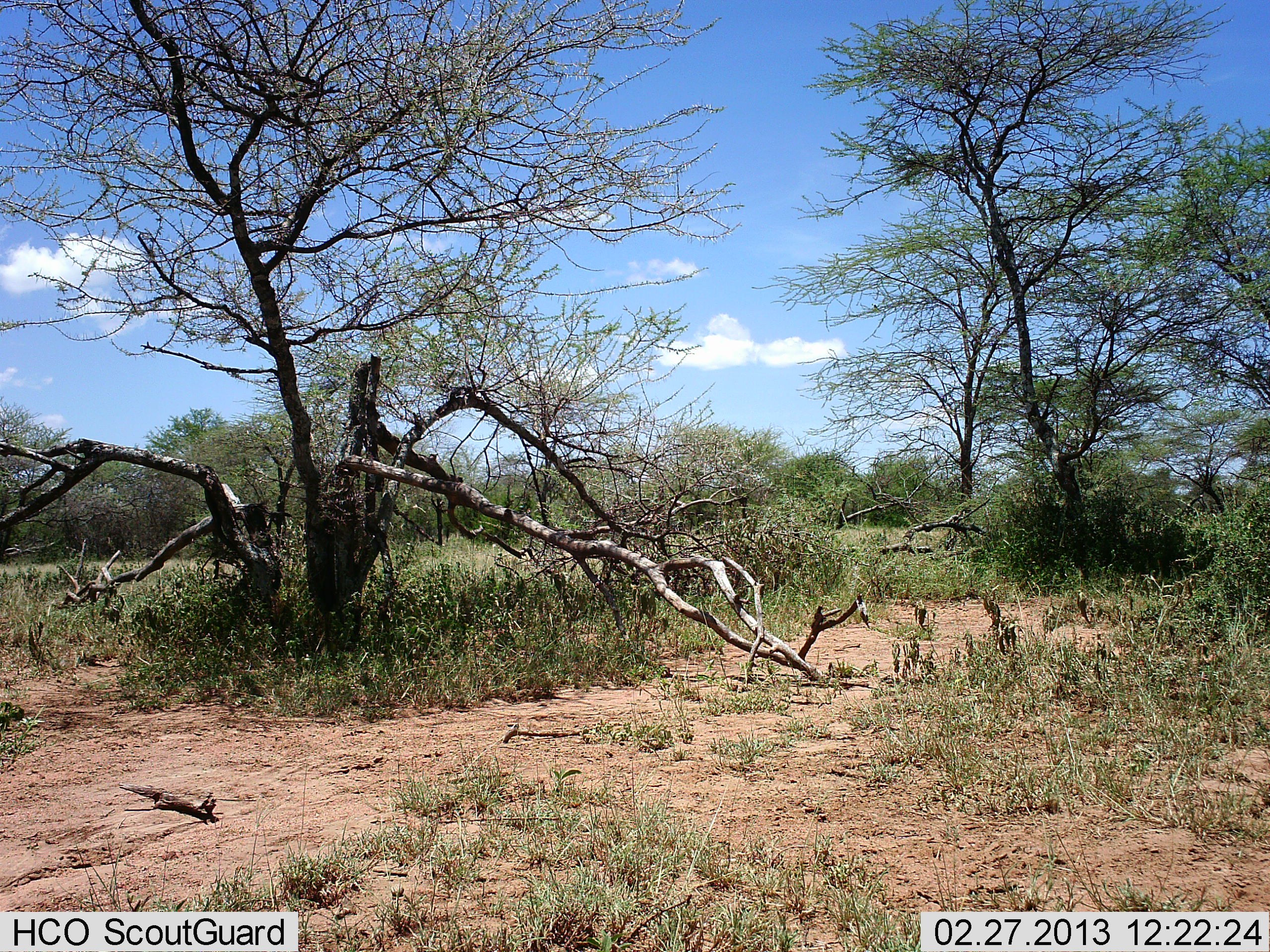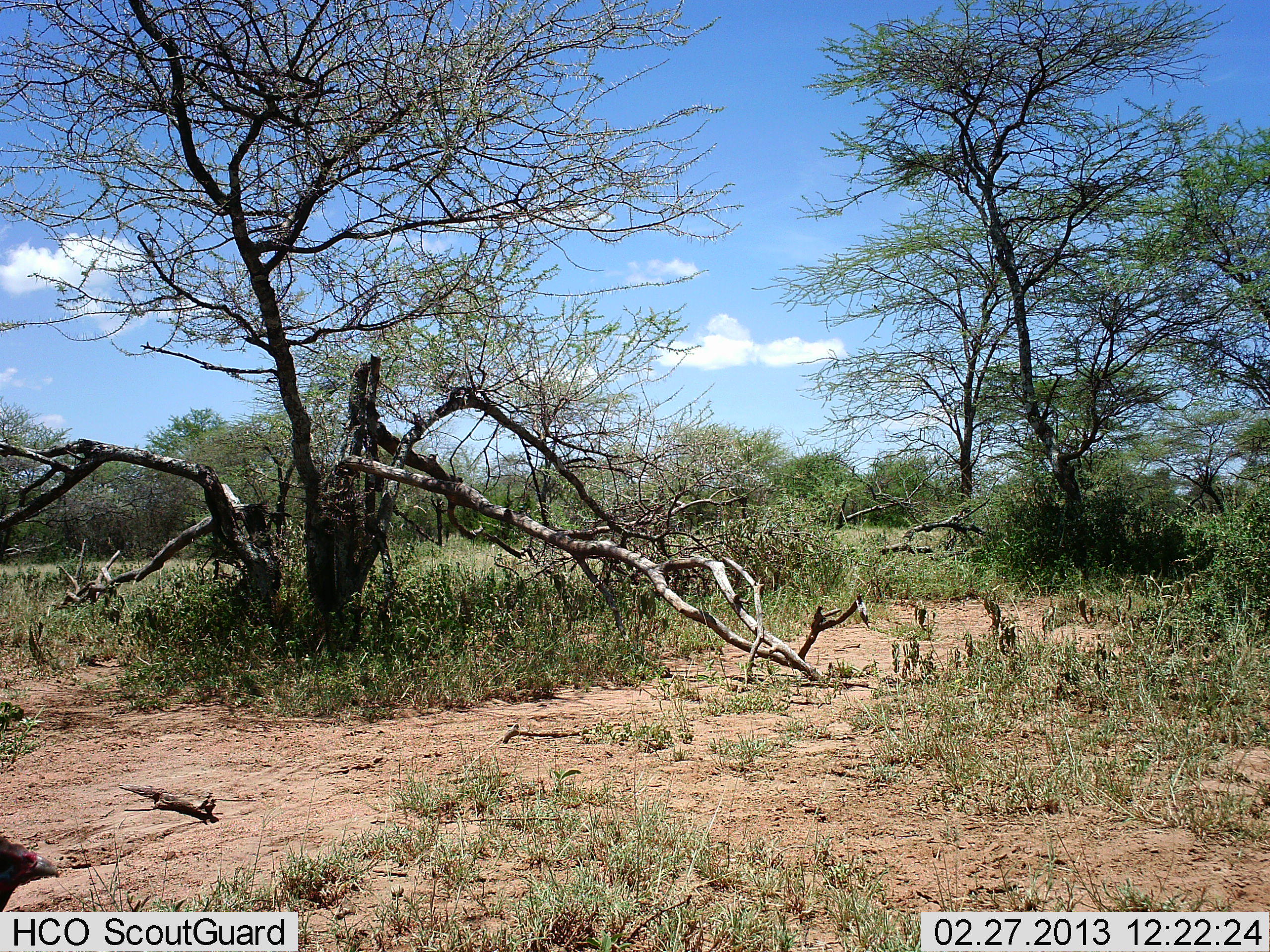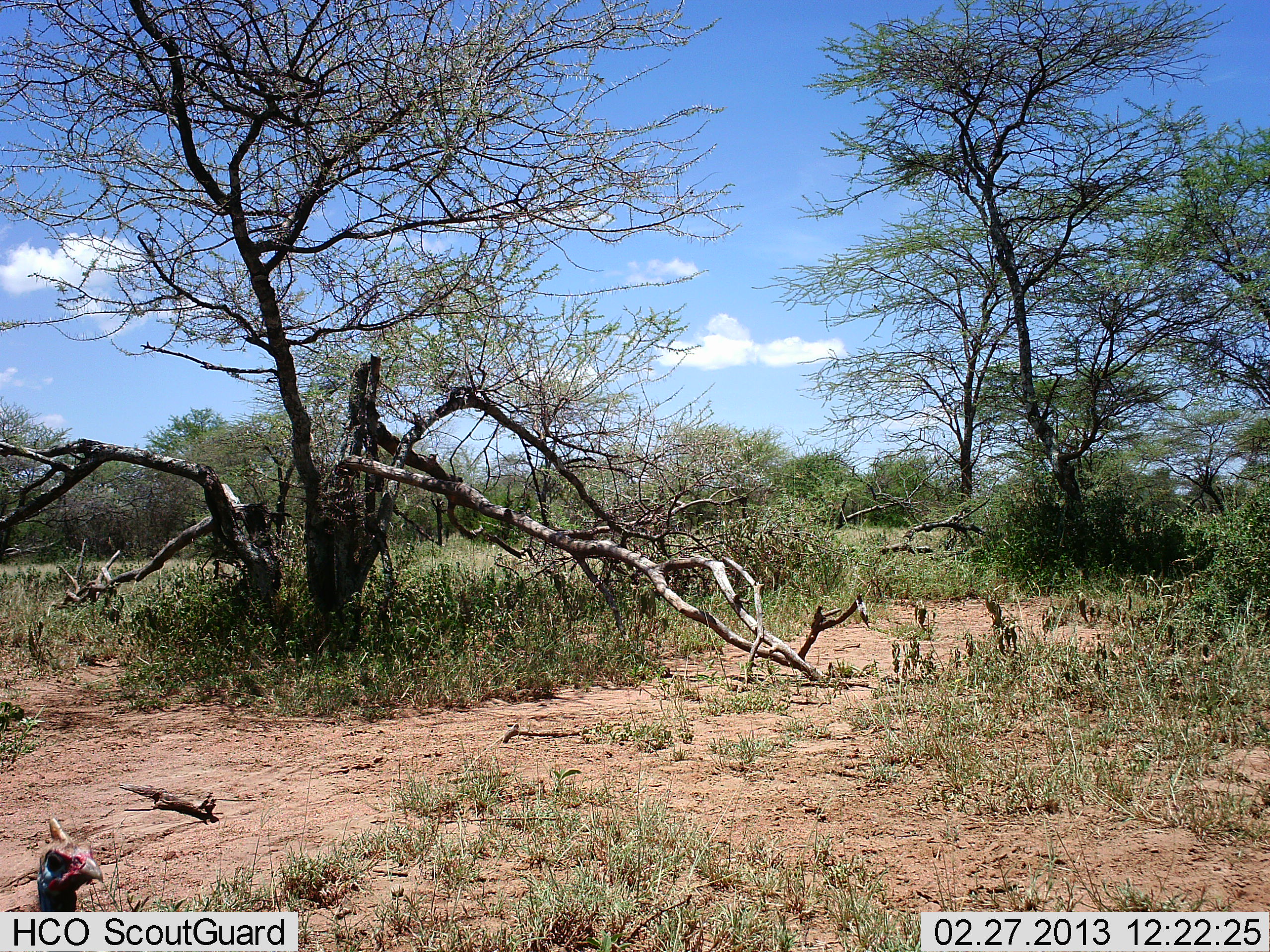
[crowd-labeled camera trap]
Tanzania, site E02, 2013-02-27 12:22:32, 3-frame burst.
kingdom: Animalia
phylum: Chordata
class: Aves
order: Galliformes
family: Numididae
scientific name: Numididae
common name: guinea fowl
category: guineafowl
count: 1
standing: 16%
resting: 0%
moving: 88%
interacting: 0%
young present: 0%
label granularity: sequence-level